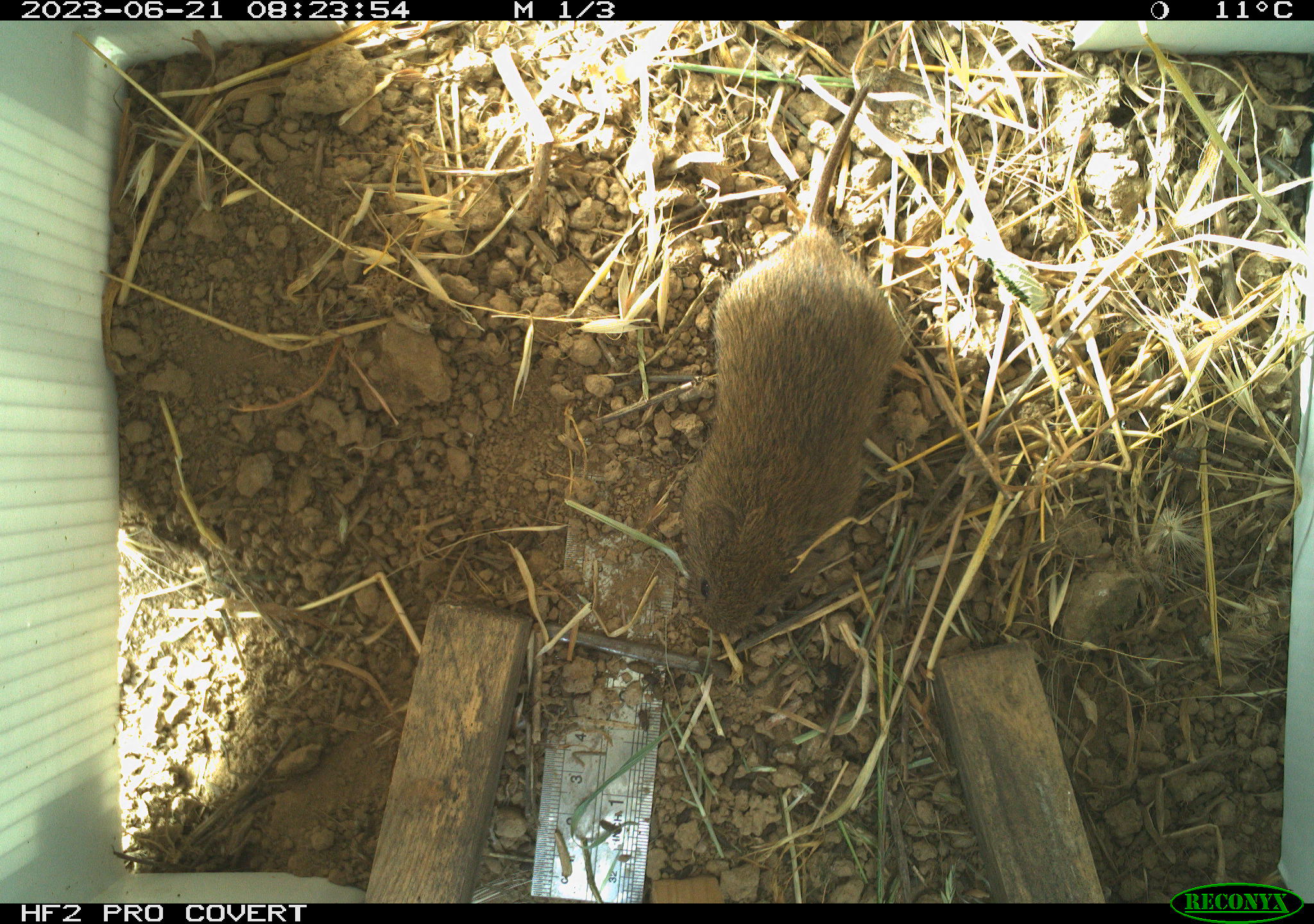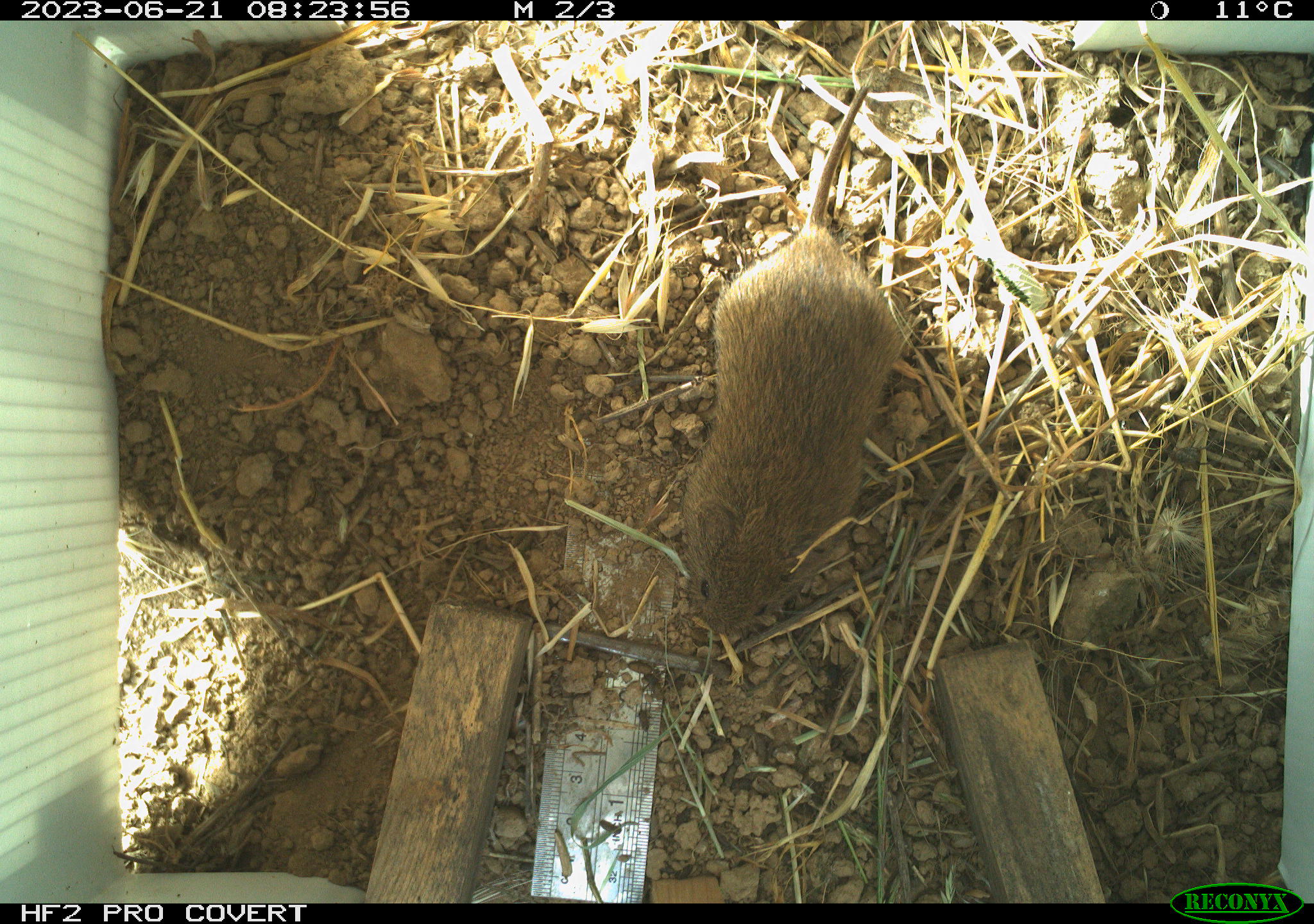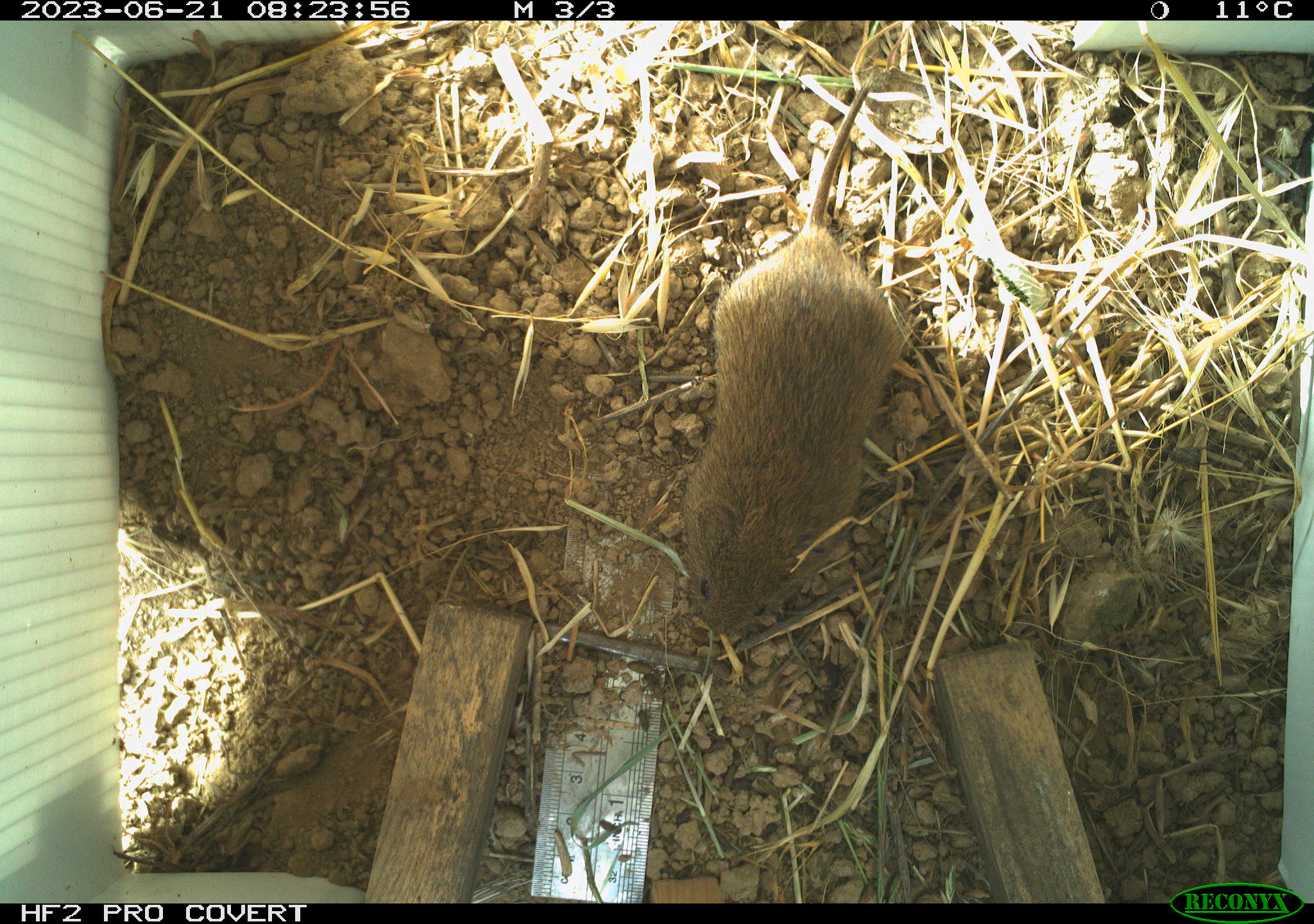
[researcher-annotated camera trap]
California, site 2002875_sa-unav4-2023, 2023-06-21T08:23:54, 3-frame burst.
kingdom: Animalia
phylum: Chordata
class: Mammalia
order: Rodentia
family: Cricetidae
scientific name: Arvicolinae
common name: voles, lemmings, and muskrats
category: arvicolinae subfamily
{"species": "arvicolinae subfamily (voles, lemmings, and muskrats) (Arvicolinae)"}